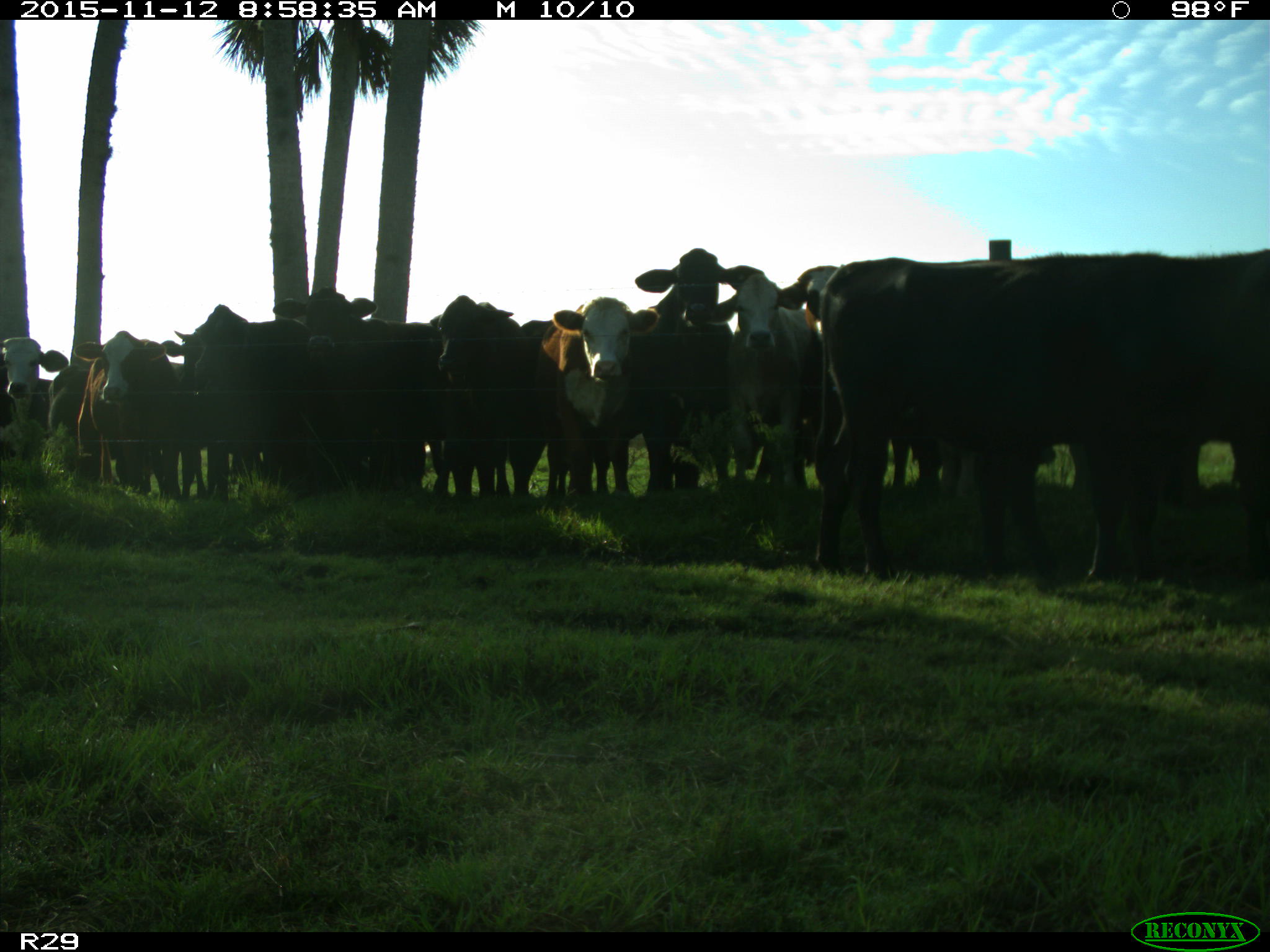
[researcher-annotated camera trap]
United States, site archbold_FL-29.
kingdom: Animalia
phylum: Chordata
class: Mammalia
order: Artiodactyla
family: Bovidae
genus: Bos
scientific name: Bos taurus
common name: domestic cow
Bos taurus (domestic cow).